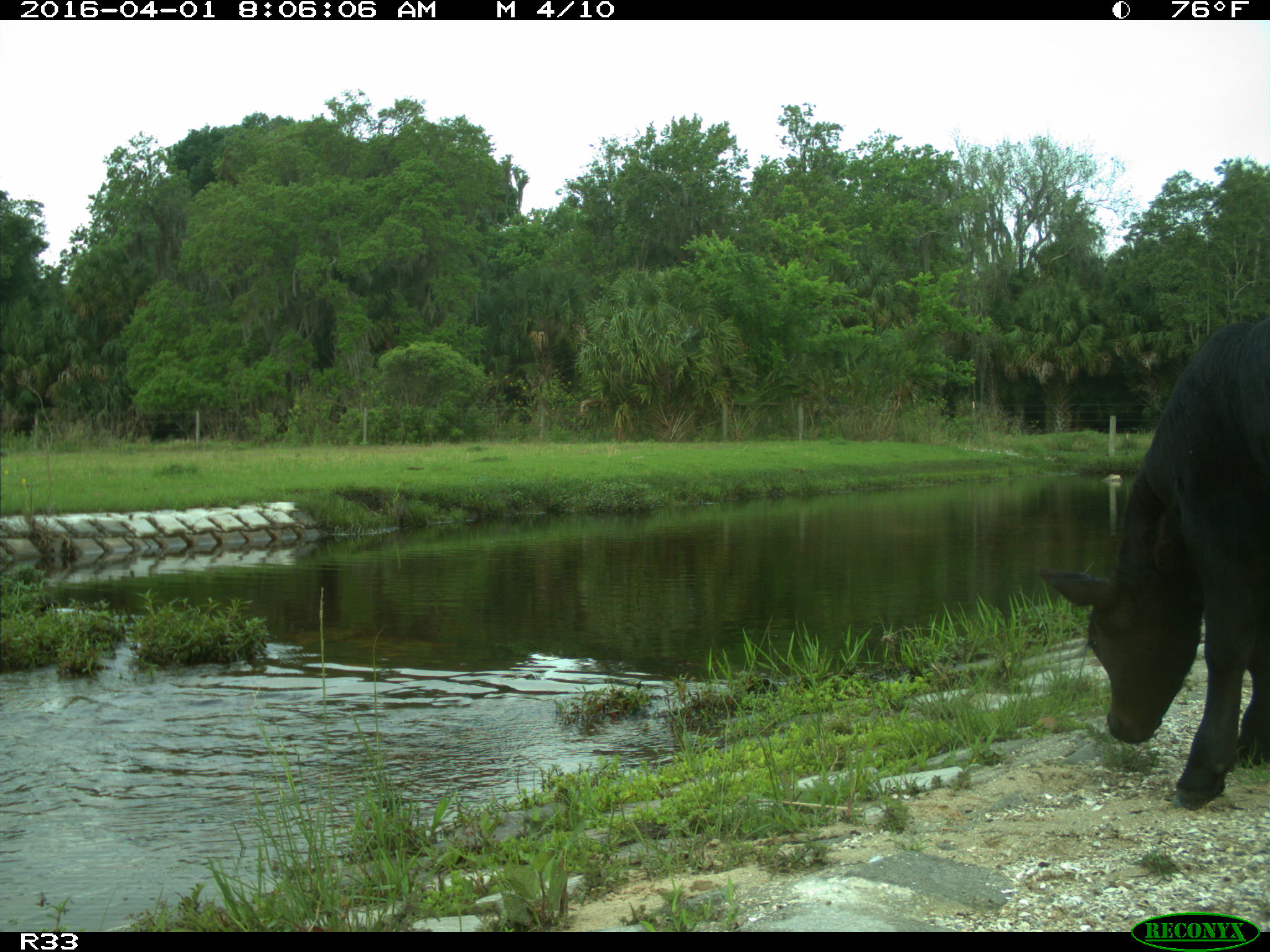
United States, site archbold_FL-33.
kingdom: Animalia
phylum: Chordata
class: Mammalia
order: Artiodactyla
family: Bovidae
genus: Bos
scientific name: Bos taurus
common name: domestic cow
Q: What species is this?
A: Bos taurus (domestic cow).